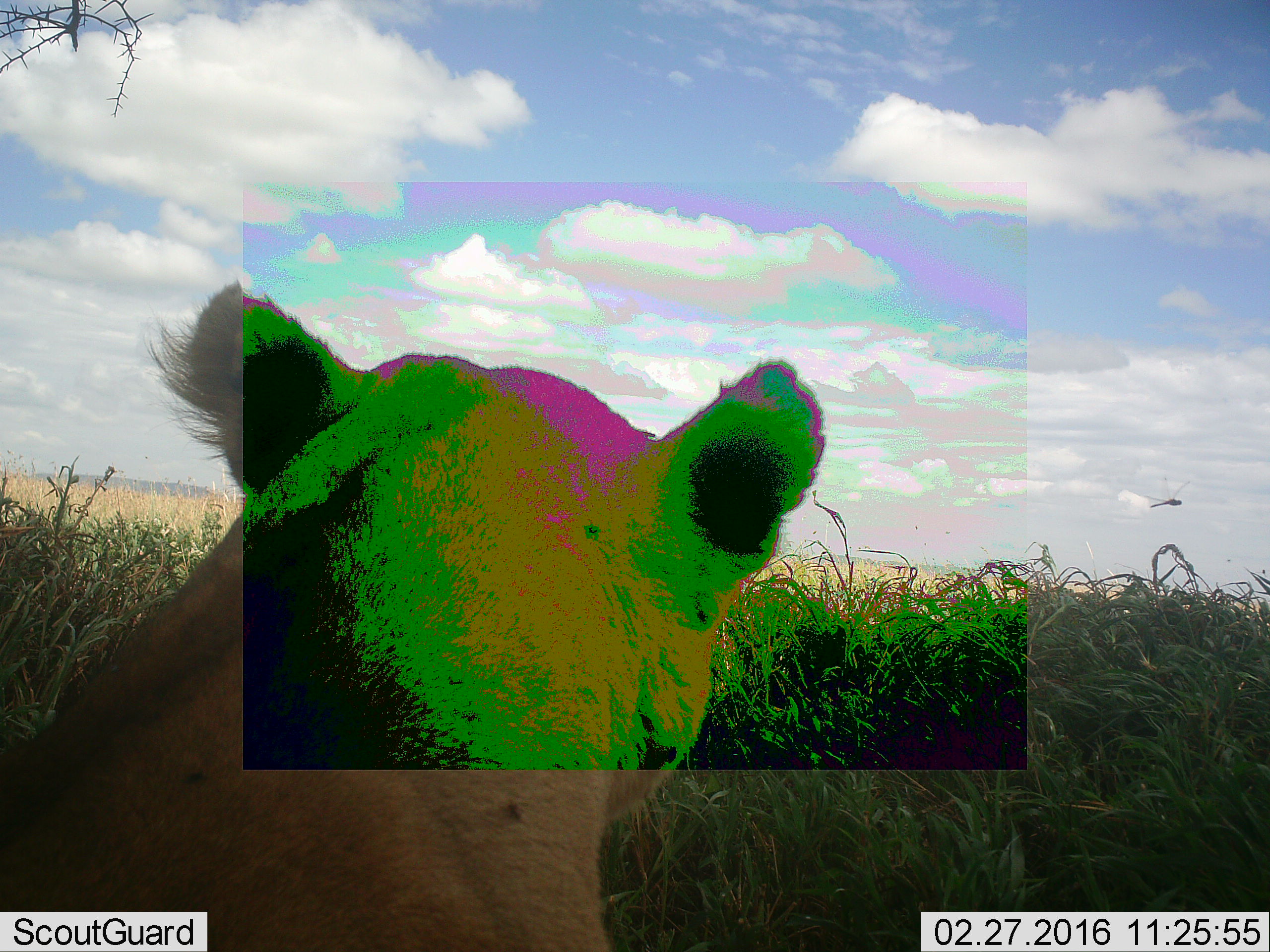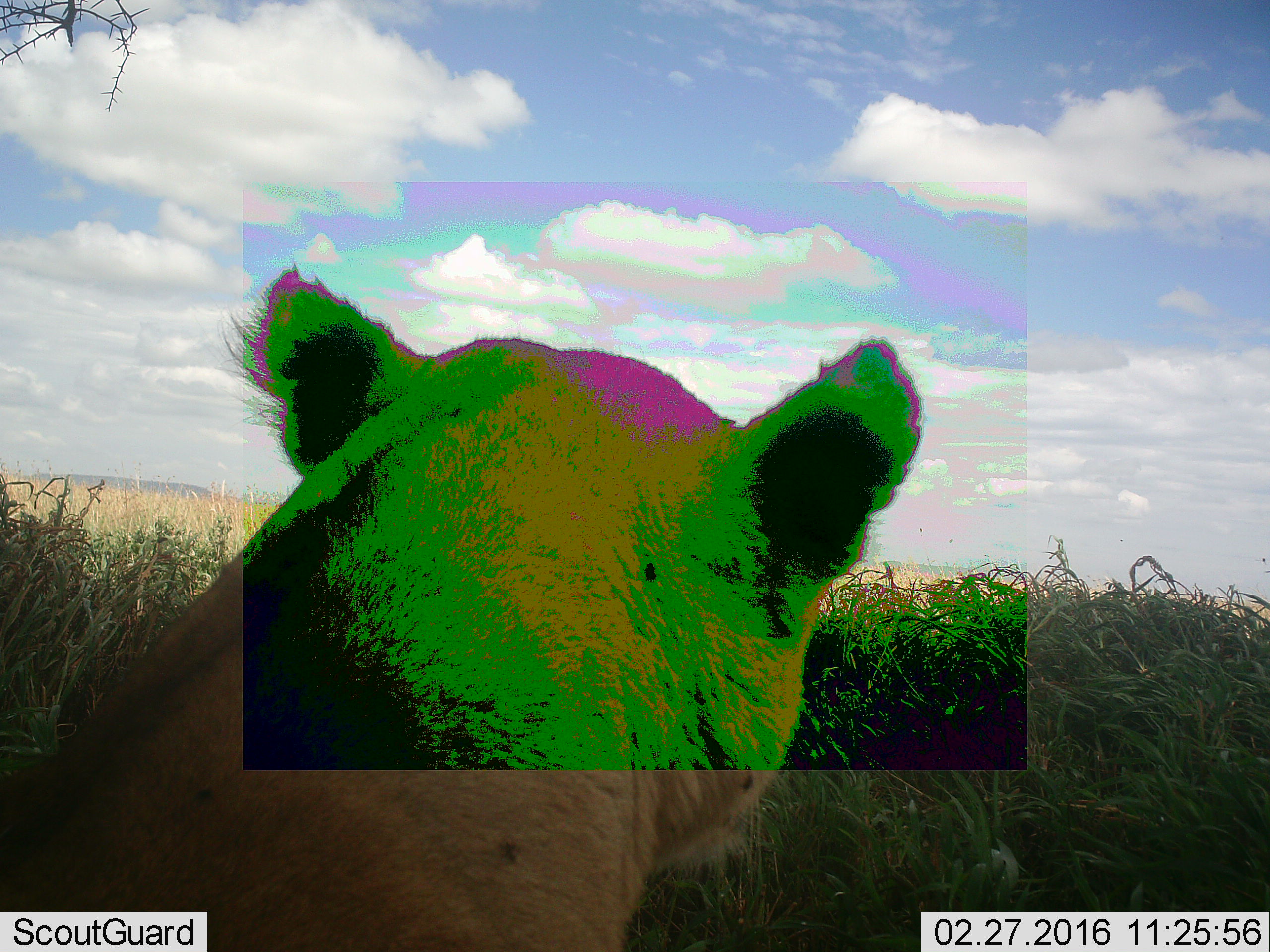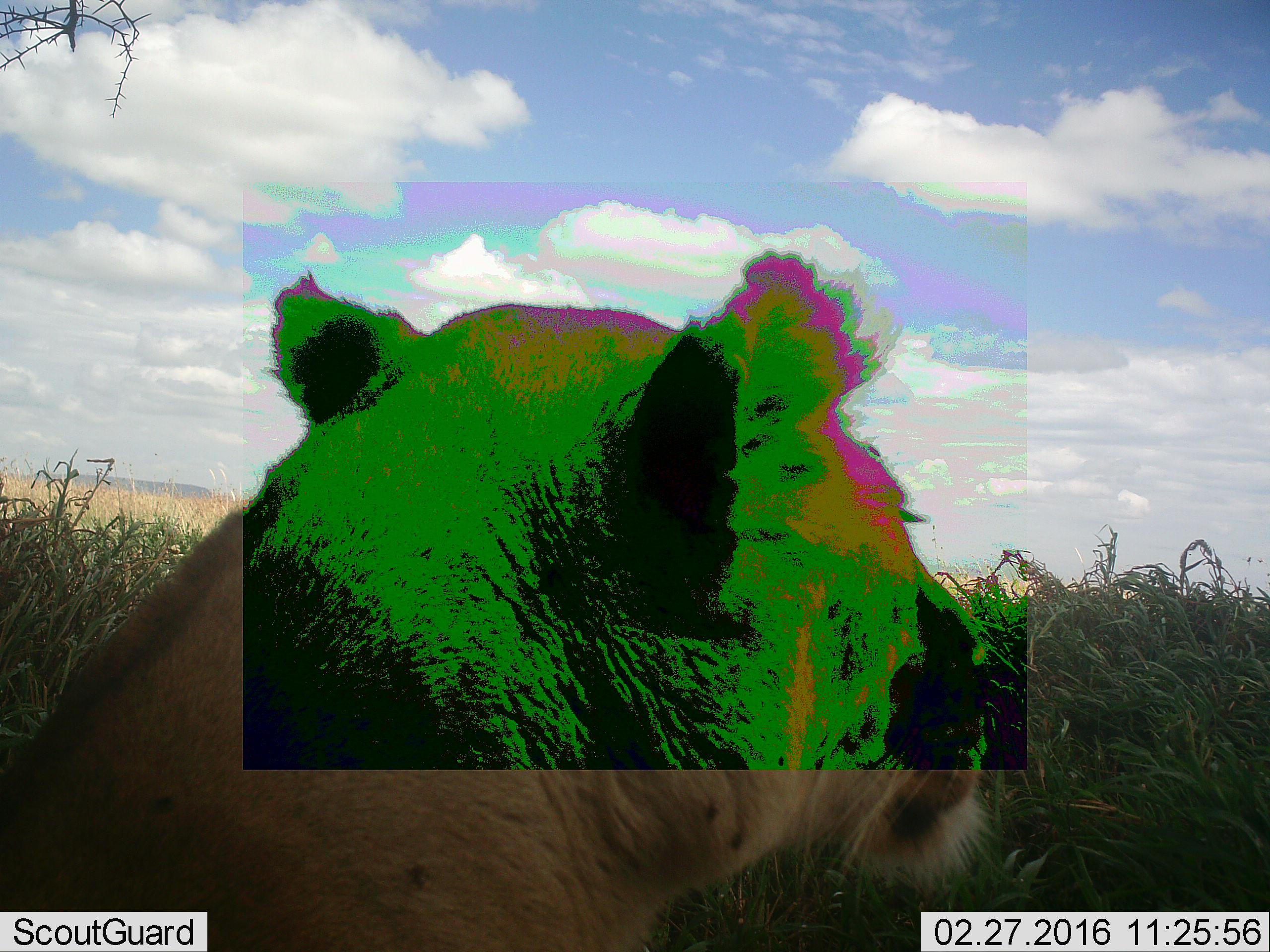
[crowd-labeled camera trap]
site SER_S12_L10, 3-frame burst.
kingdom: Animalia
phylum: Chordata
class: Mammalia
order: Carnivora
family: Felidae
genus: Panthera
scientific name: Panthera leo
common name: lion female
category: lionfemale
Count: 1.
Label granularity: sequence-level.